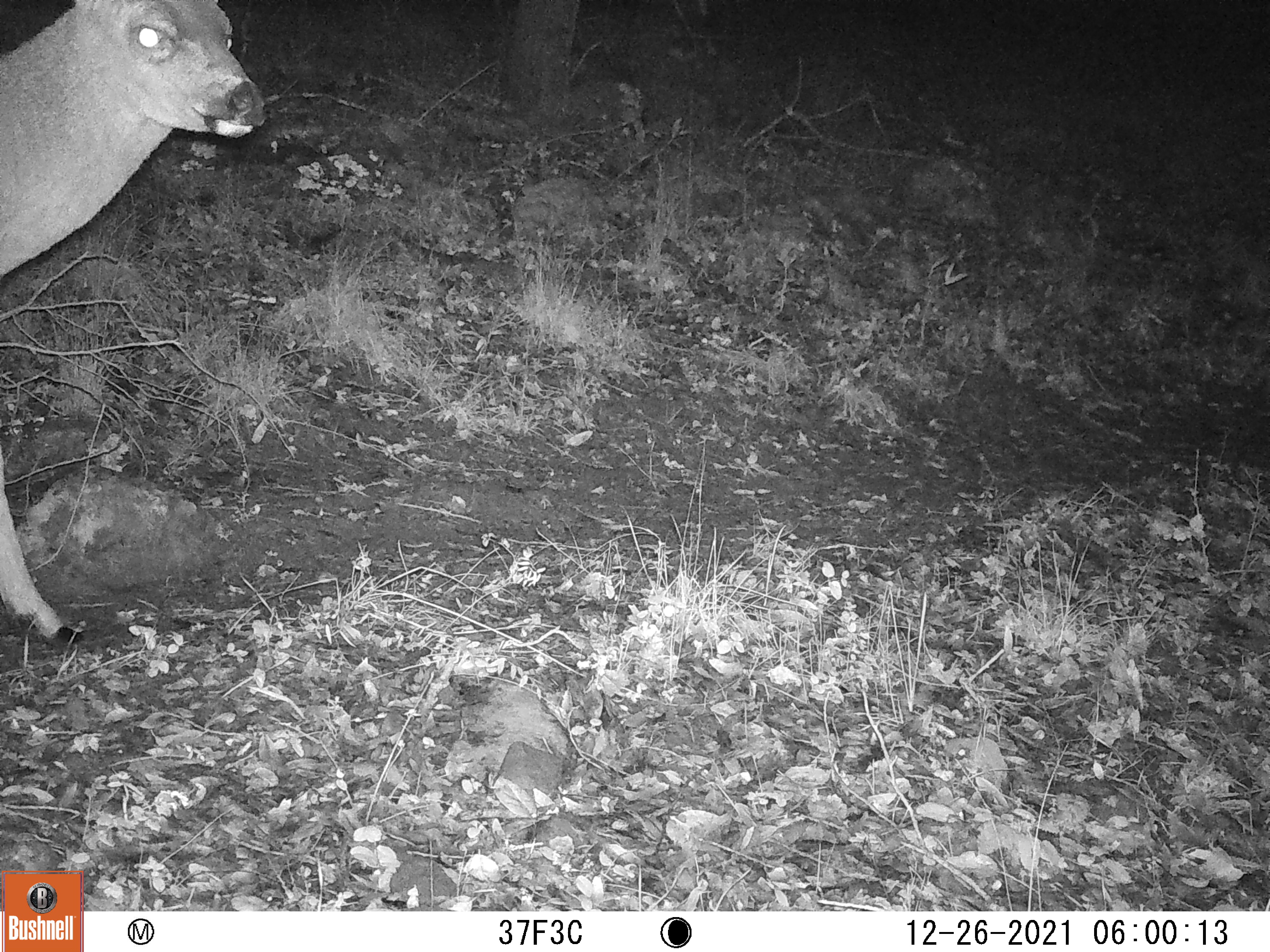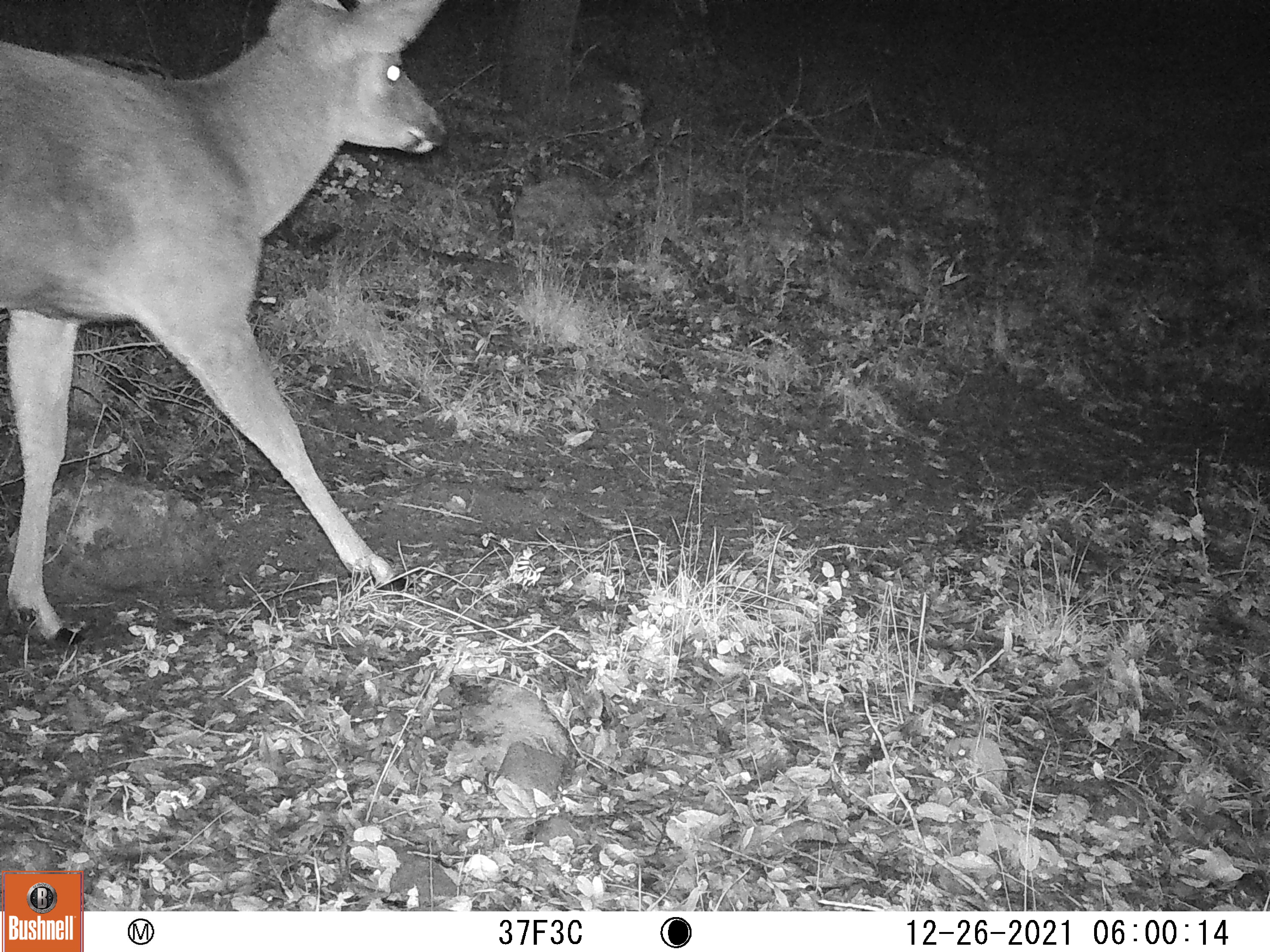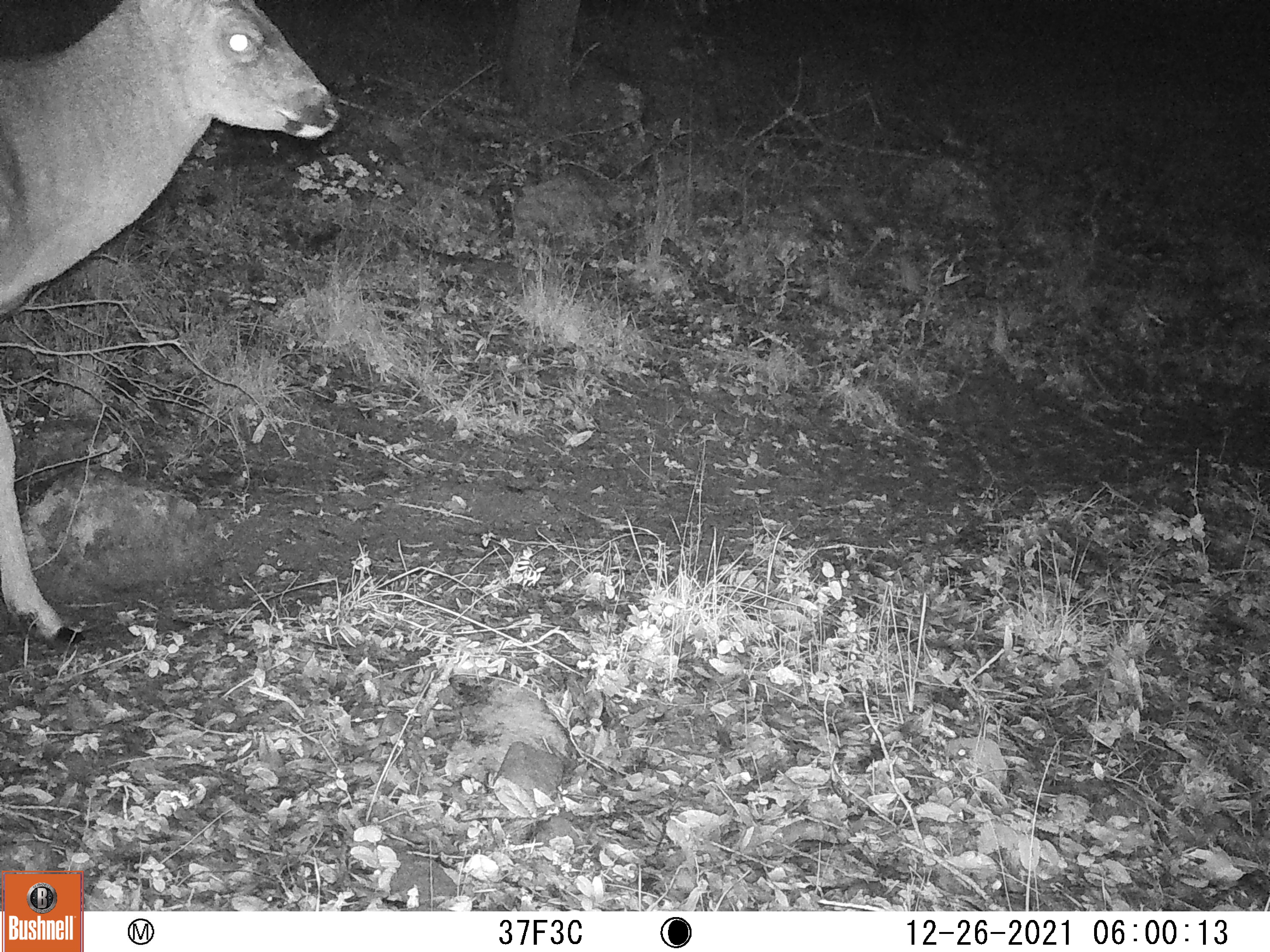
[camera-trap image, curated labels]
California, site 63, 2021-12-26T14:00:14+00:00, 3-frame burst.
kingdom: Animalia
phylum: Chordata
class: Mammalia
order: Artiodactyla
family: Cervidae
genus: Odocoileus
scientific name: Odocoileus hemionus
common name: mule deer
Mule deer (Odocoileus hemionus).